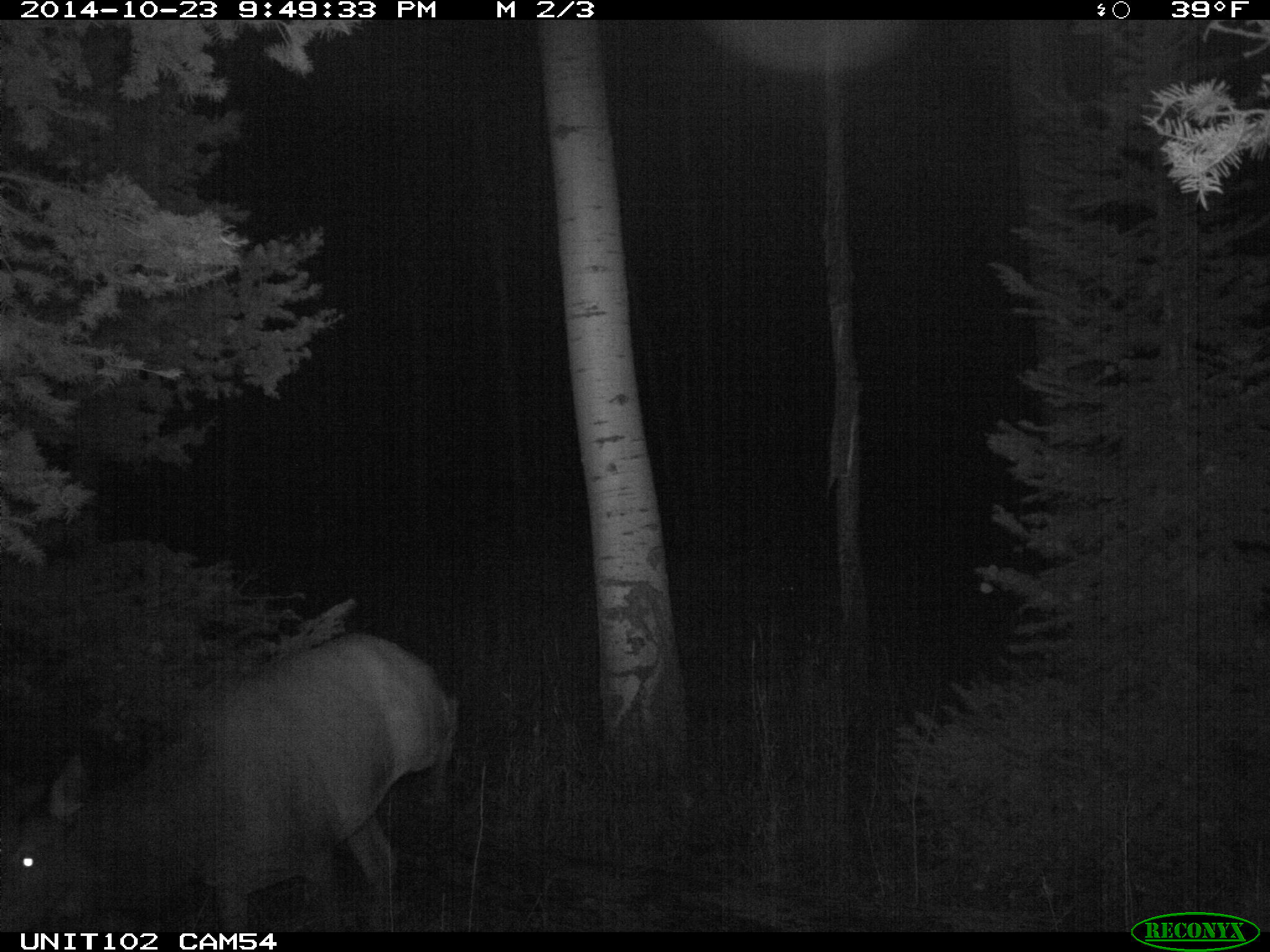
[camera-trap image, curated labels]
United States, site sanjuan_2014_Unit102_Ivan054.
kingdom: Animalia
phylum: Chordata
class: Mammalia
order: Artiodactyla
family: Cervidae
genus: Cervus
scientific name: Cervus elaphus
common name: red deer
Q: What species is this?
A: Cervus elaphus (red deer).